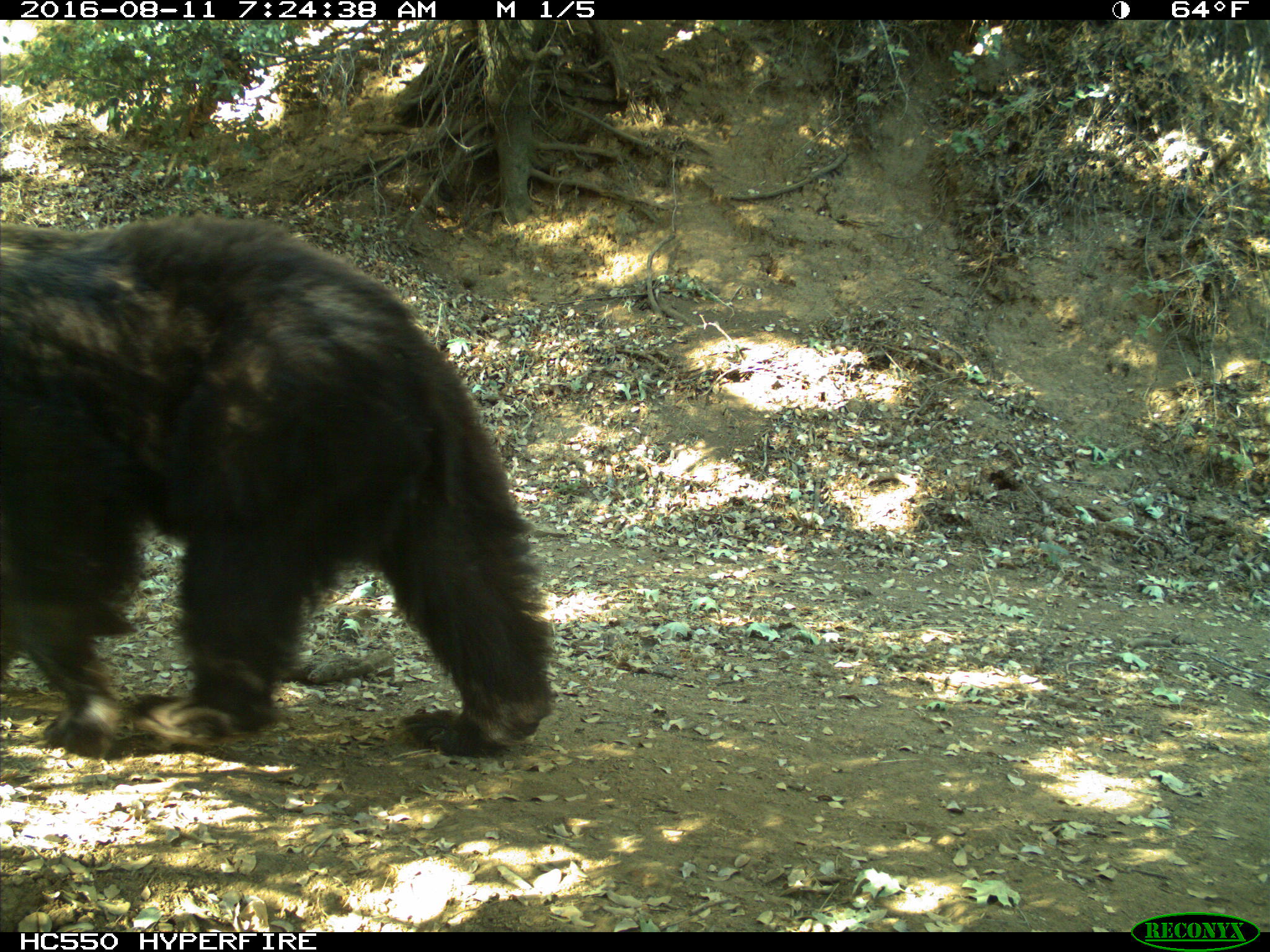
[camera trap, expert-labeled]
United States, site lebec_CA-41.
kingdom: Animalia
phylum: Chordata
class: Mammalia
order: Carnivora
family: Ursidae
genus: Ursus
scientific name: Ursus americanus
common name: american black bear